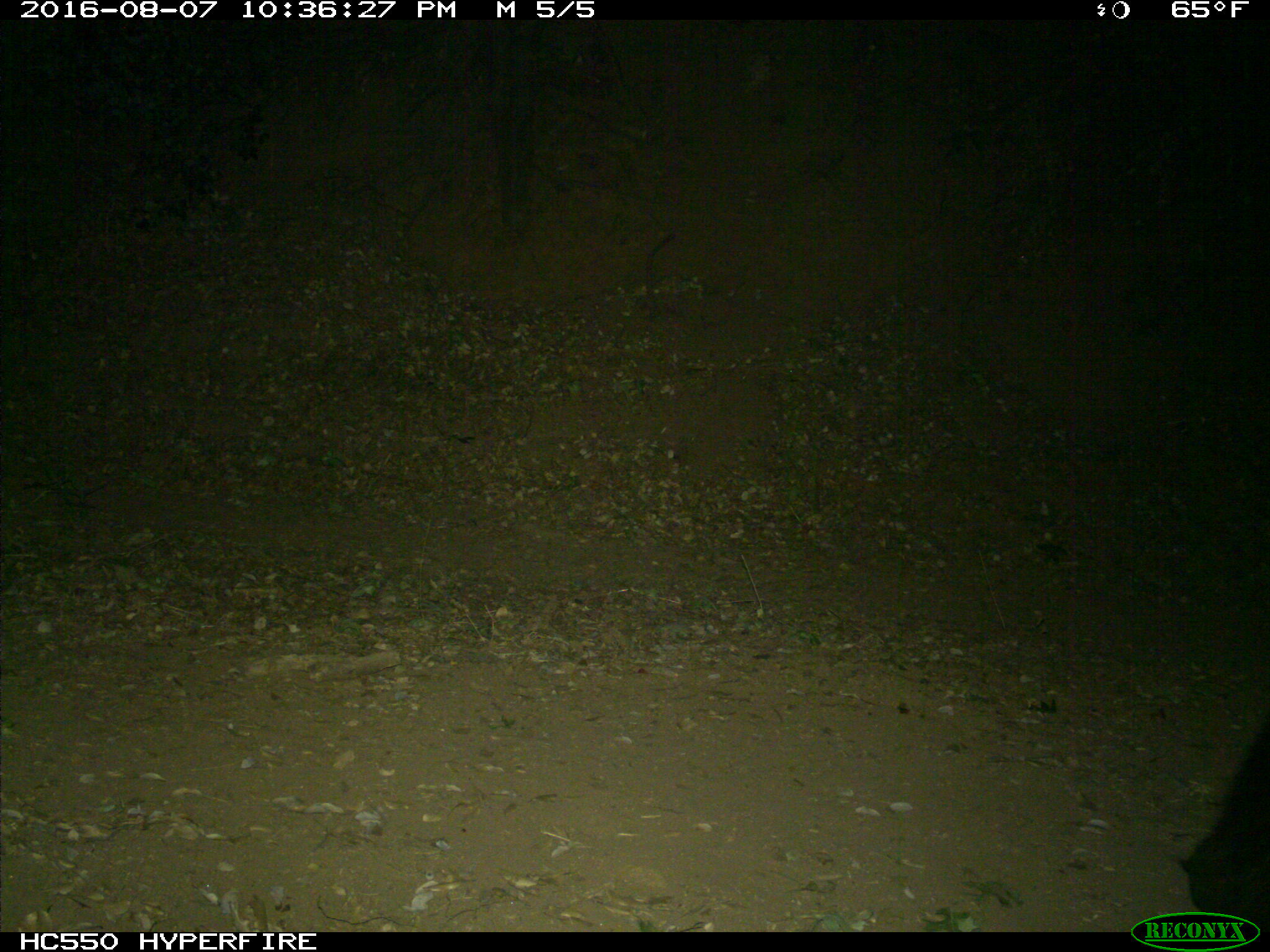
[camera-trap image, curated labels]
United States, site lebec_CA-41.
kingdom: Animalia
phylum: Chordata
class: Mammalia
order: Carnivora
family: Ursidae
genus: Ursus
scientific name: Ursus americanus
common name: american black bear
Ursus americanus (american black bear).